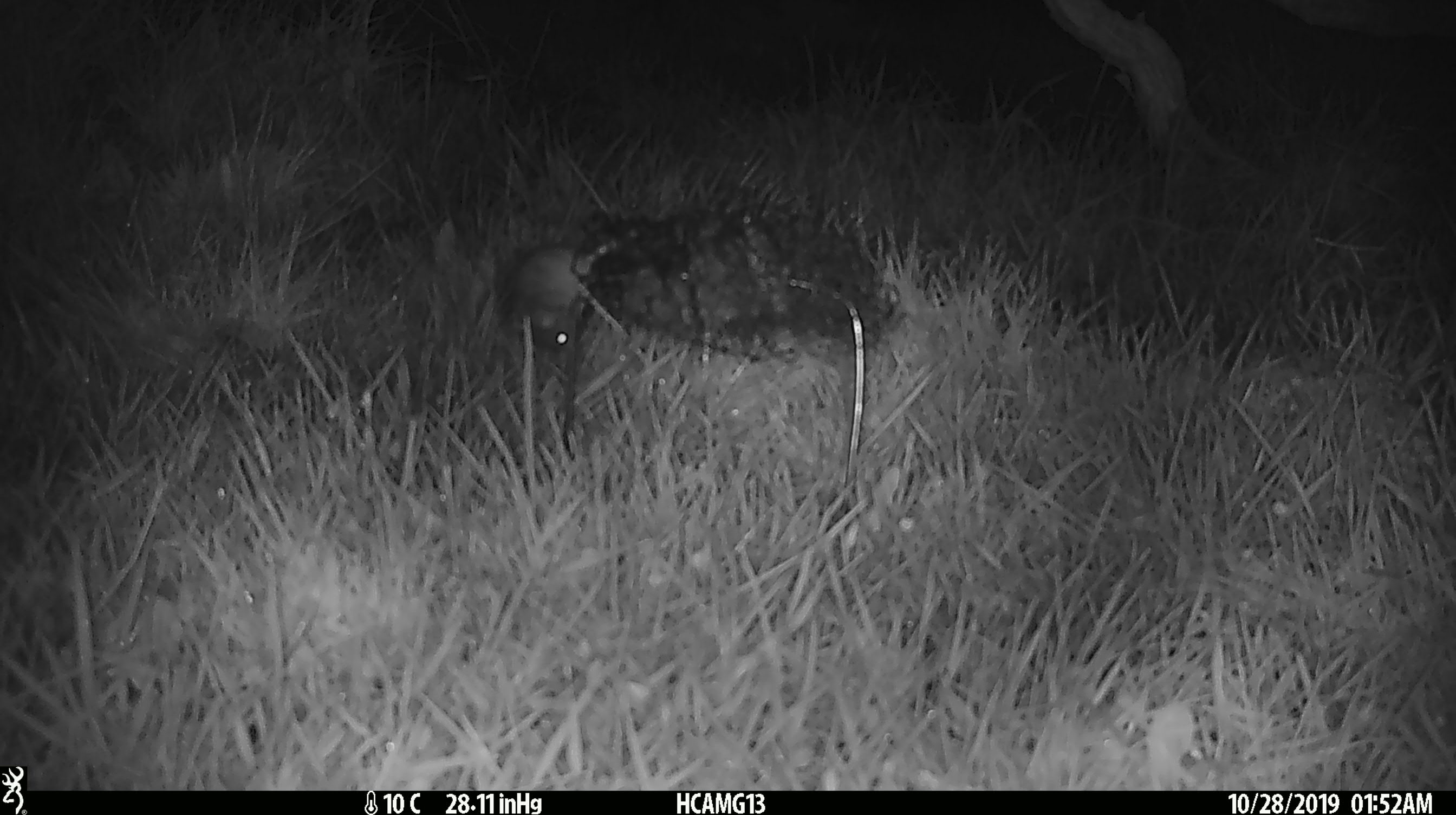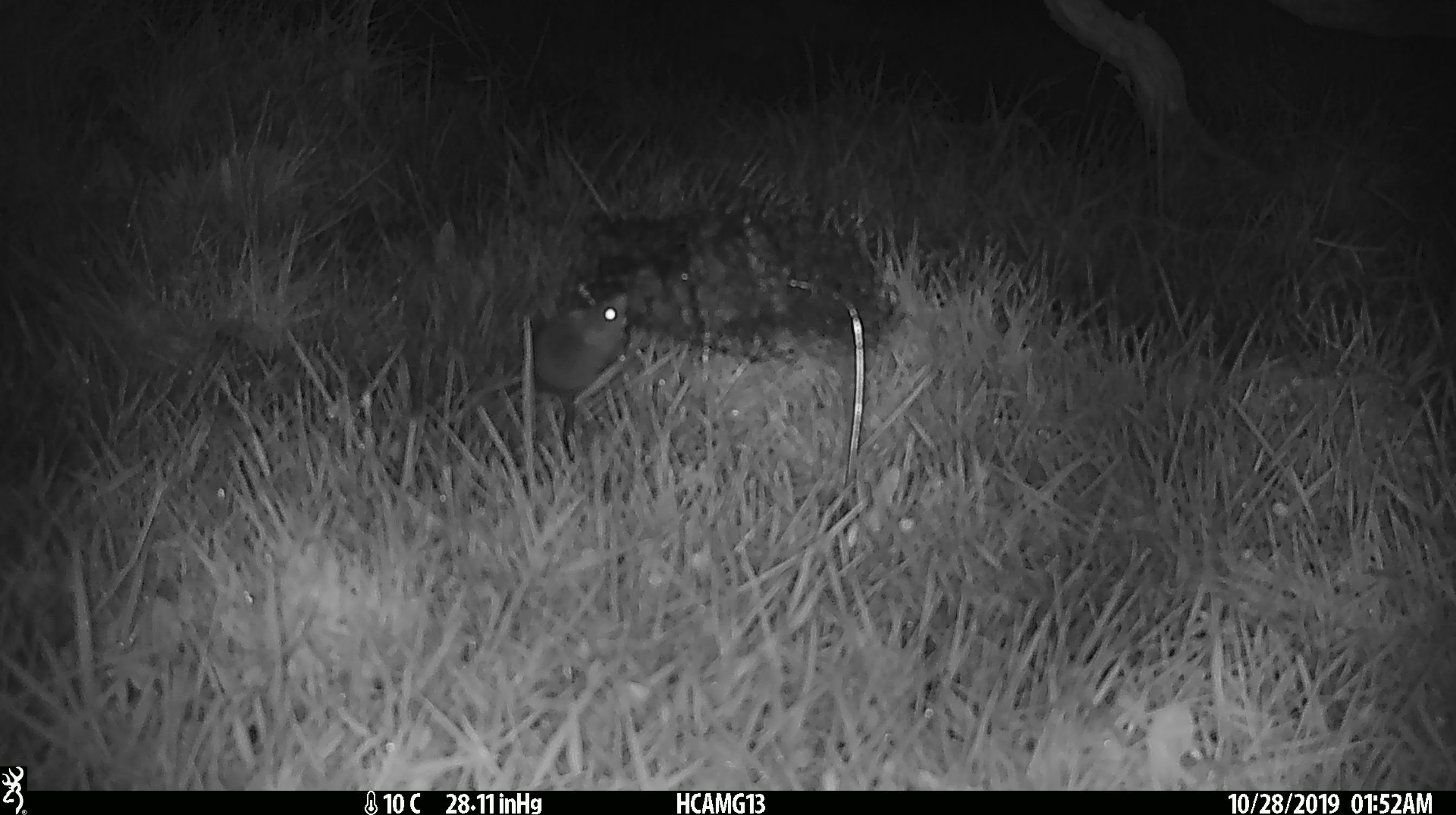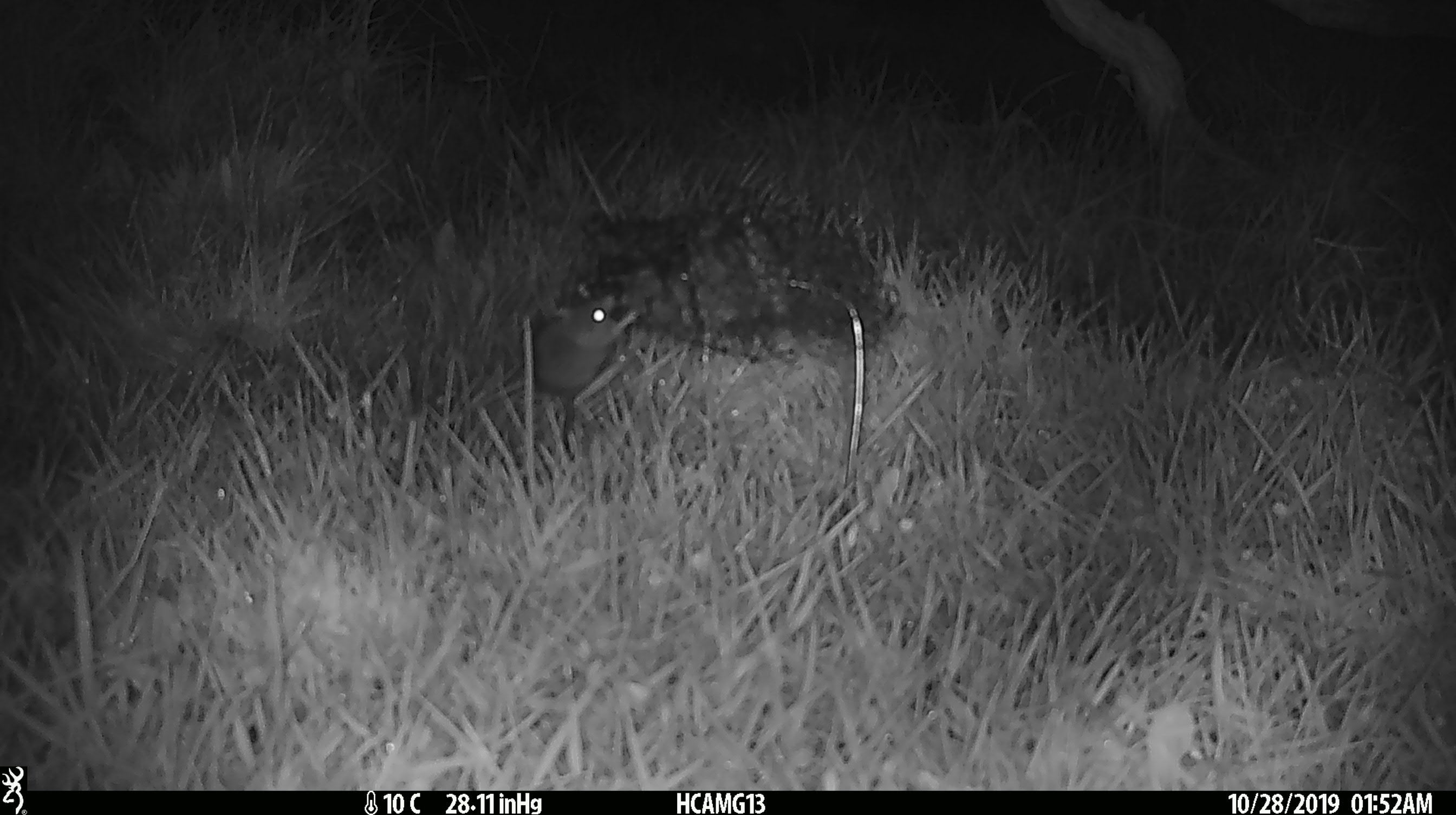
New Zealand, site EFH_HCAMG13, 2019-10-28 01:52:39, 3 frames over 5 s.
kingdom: Animalia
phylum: Chordata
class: Mammalia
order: Rodentia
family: Muridae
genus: Mus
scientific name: Mus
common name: mouse